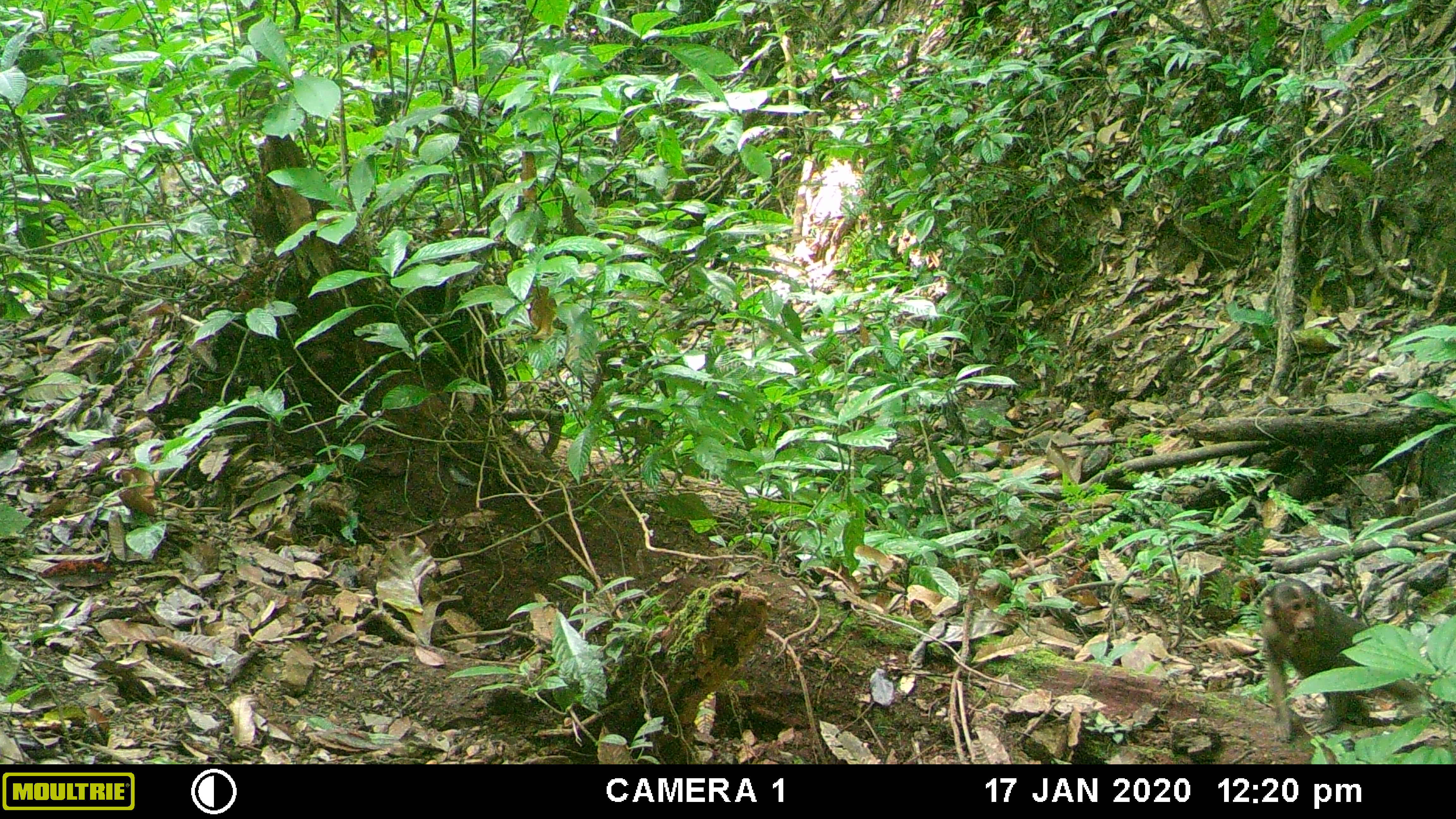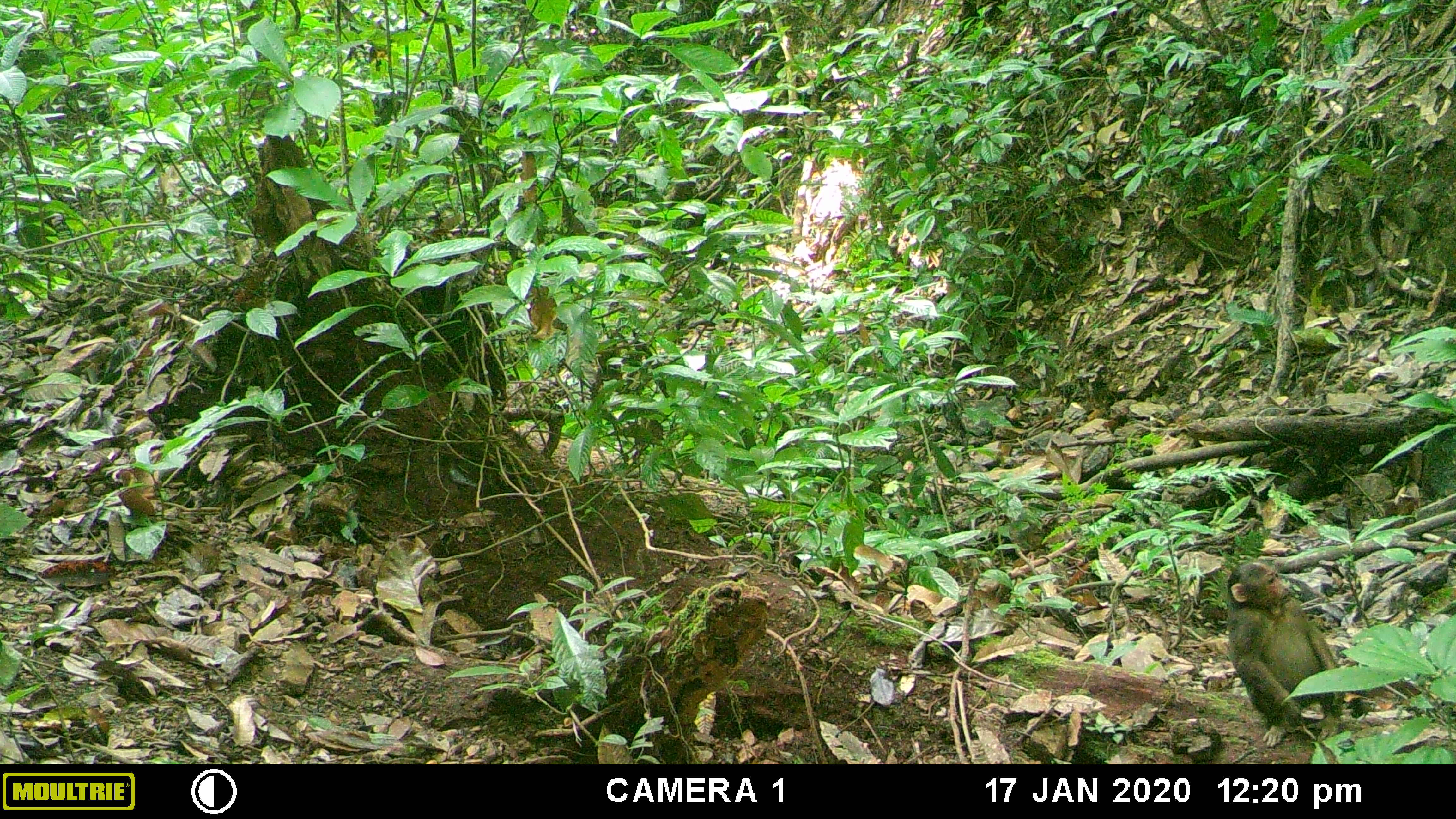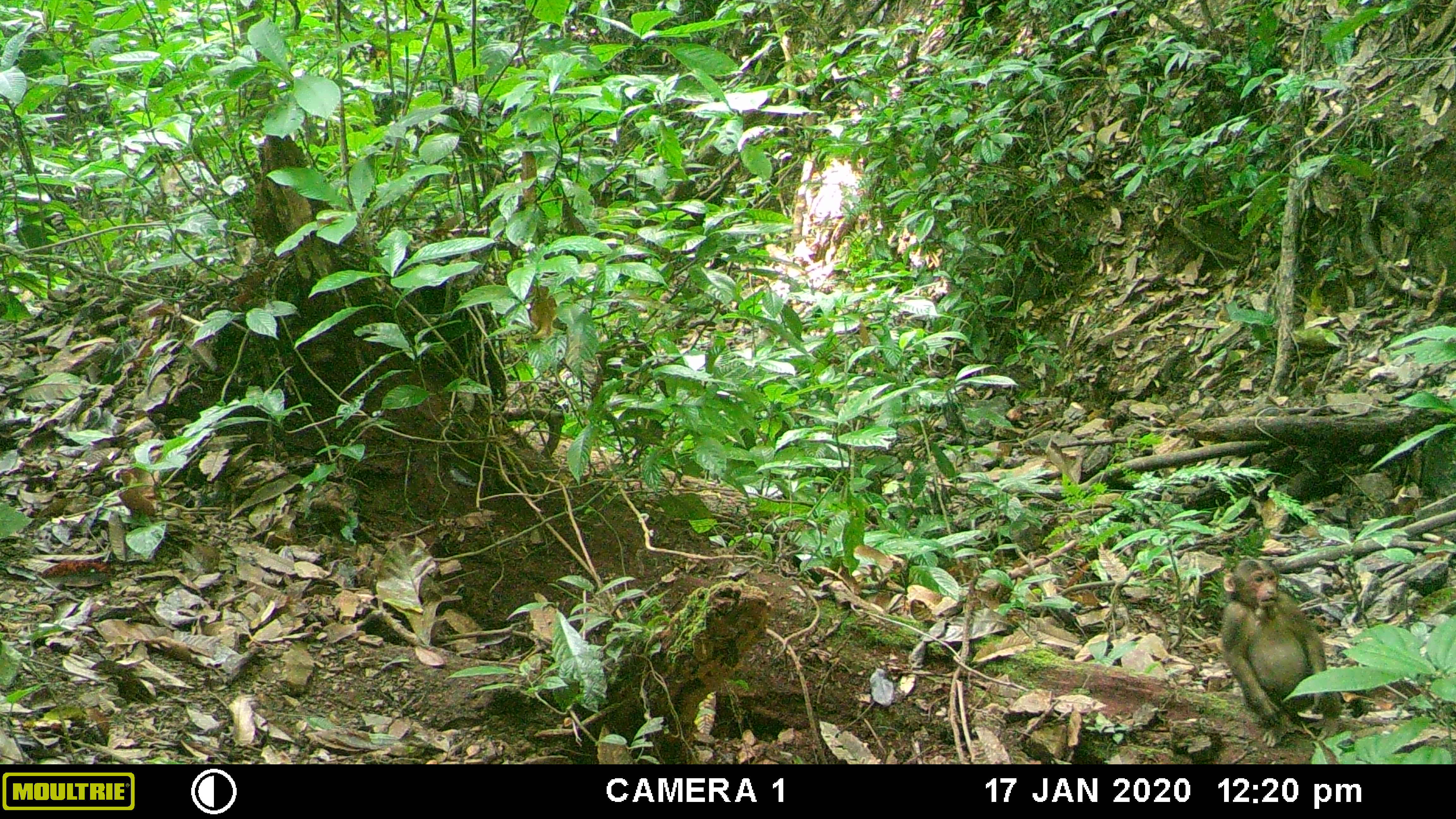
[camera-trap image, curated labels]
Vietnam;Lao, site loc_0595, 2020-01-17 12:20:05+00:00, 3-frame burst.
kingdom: Animalia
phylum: Chordata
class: Mammalia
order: Primates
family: Cercopithecidae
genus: Macaca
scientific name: Macaca arctoides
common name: stump-tailed macaque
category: stump tailed macaque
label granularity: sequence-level